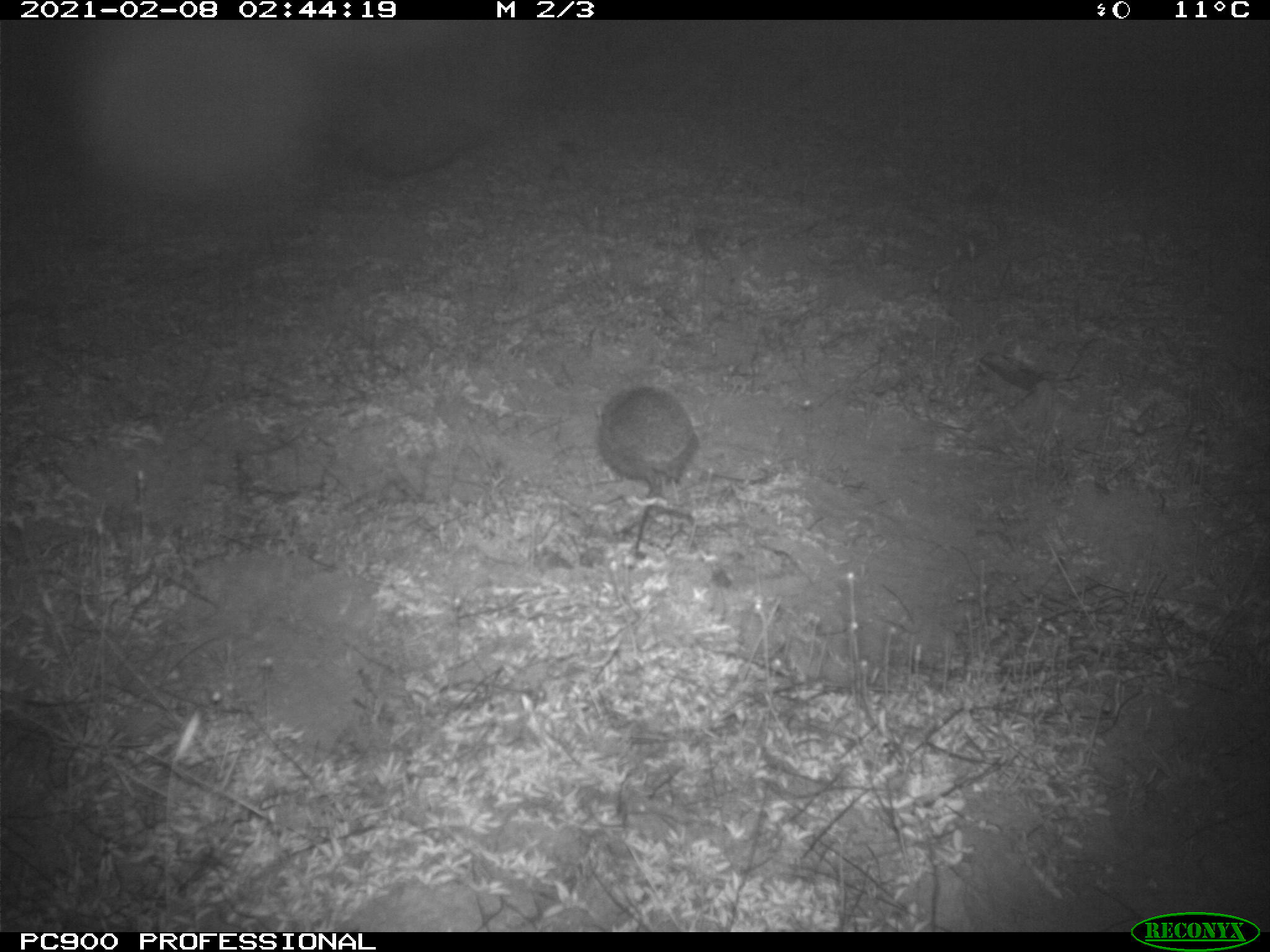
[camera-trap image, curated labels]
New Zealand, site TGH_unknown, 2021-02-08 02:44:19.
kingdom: Animalia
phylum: Chordata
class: Mammalia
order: Eulipotyphla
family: Erinaceidae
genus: Erinaceus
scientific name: Erinaceus europaeus europaeus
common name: european hedgehog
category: hedgehog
Hedgehog (european hedgehog) (Erinaceus europaeus europaeus).